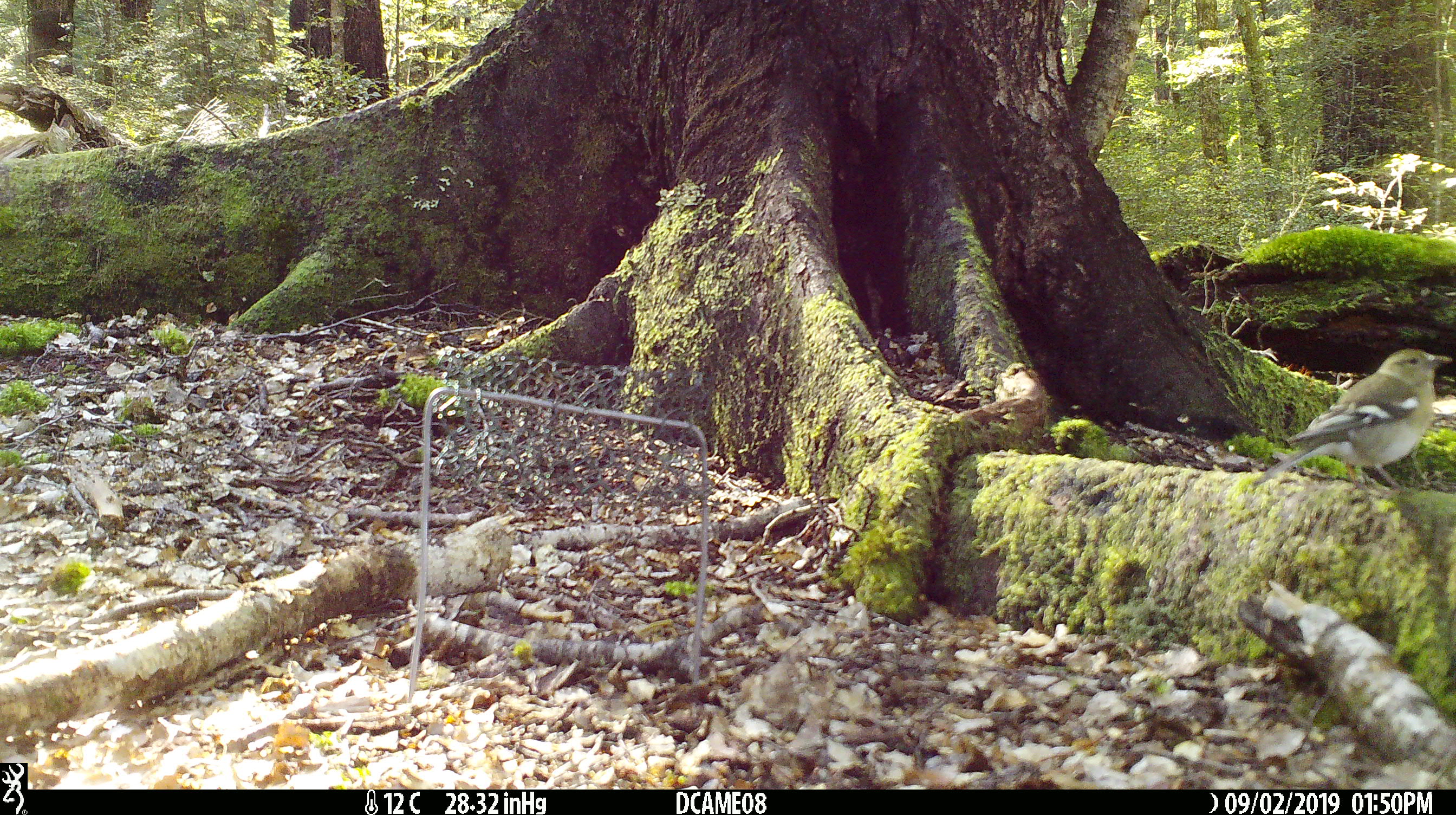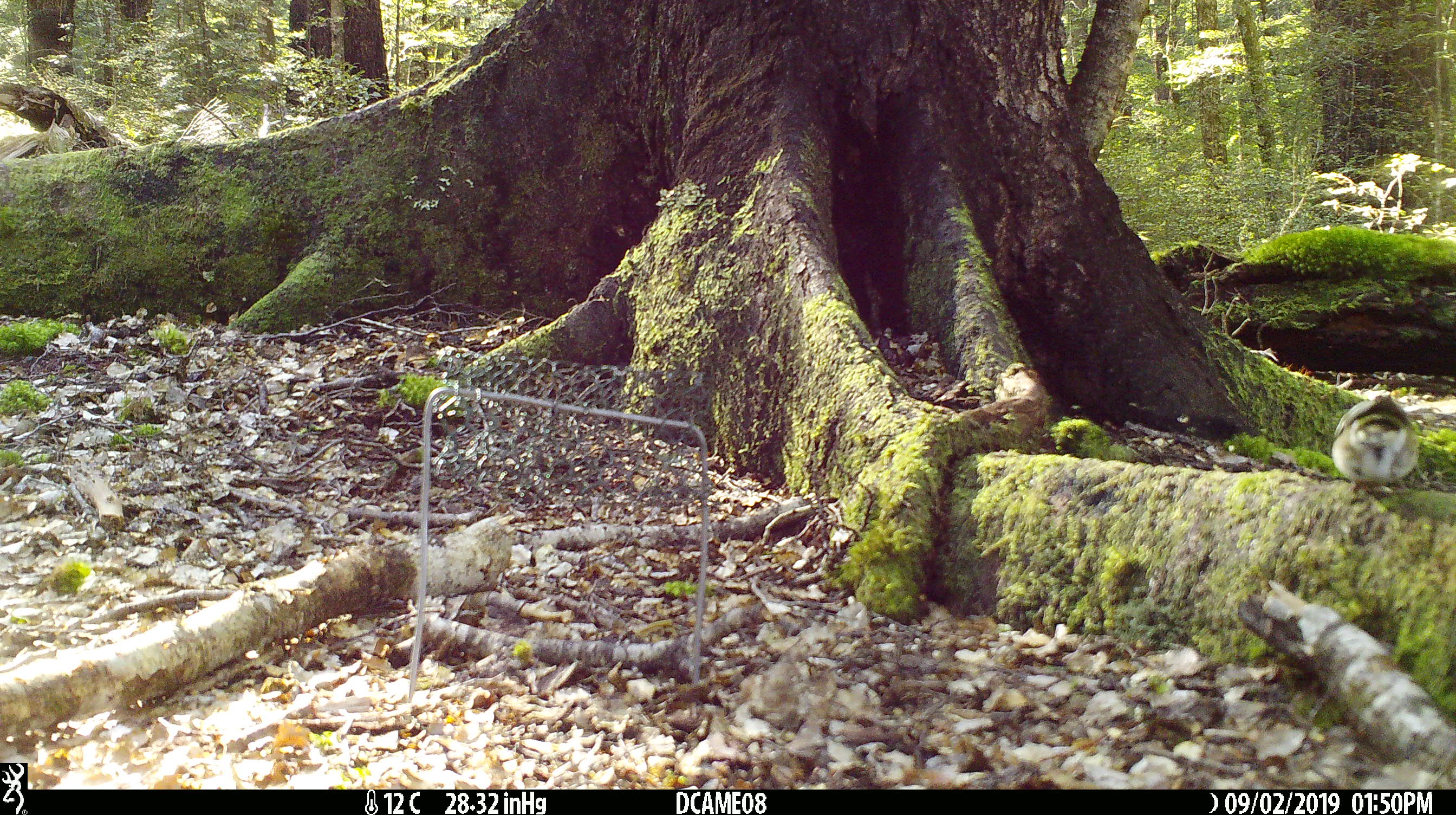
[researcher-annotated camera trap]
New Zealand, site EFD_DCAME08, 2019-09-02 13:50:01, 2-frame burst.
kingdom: Animalia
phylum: Chordata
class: Aves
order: Passeriformes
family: Fringillidae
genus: Fringilla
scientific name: Fringilla coelebs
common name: common chaffinch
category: chaffinch